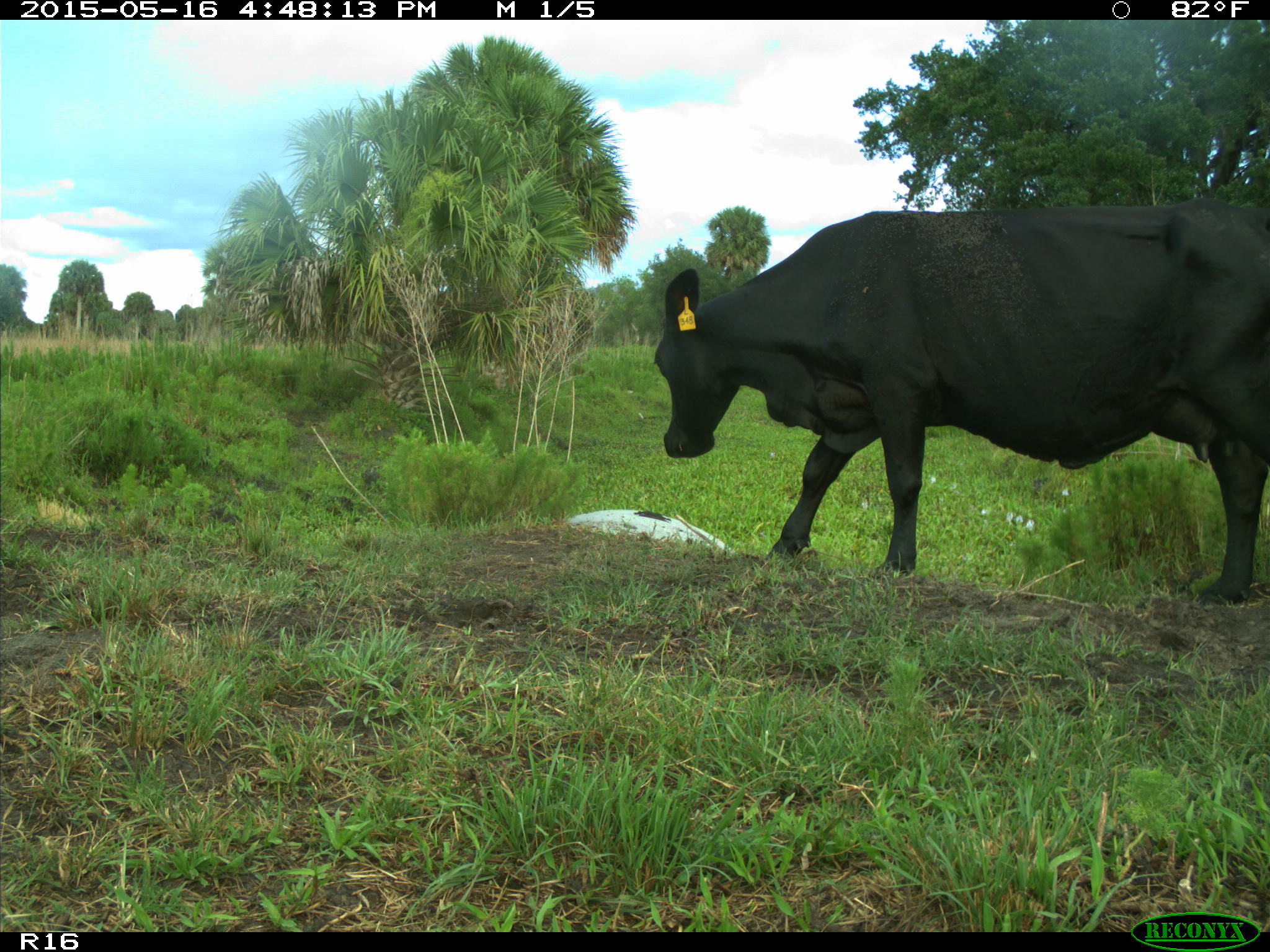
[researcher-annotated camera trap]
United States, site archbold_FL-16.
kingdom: Animalia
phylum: Chordata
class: Mammalia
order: Artiodactyla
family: Bovidae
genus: Bos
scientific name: Bos taurus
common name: domestic cow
Bos taurus (domestic cow).